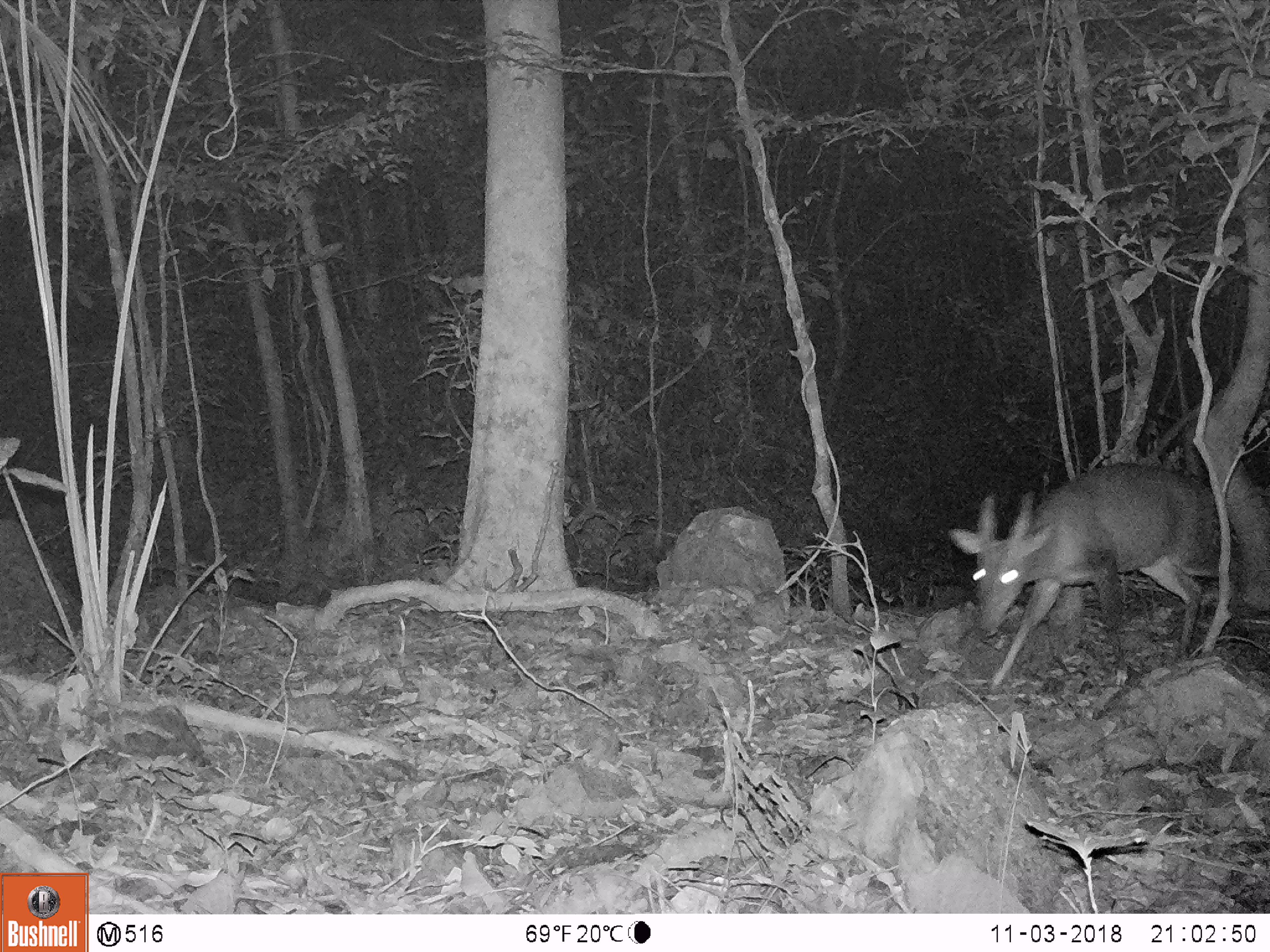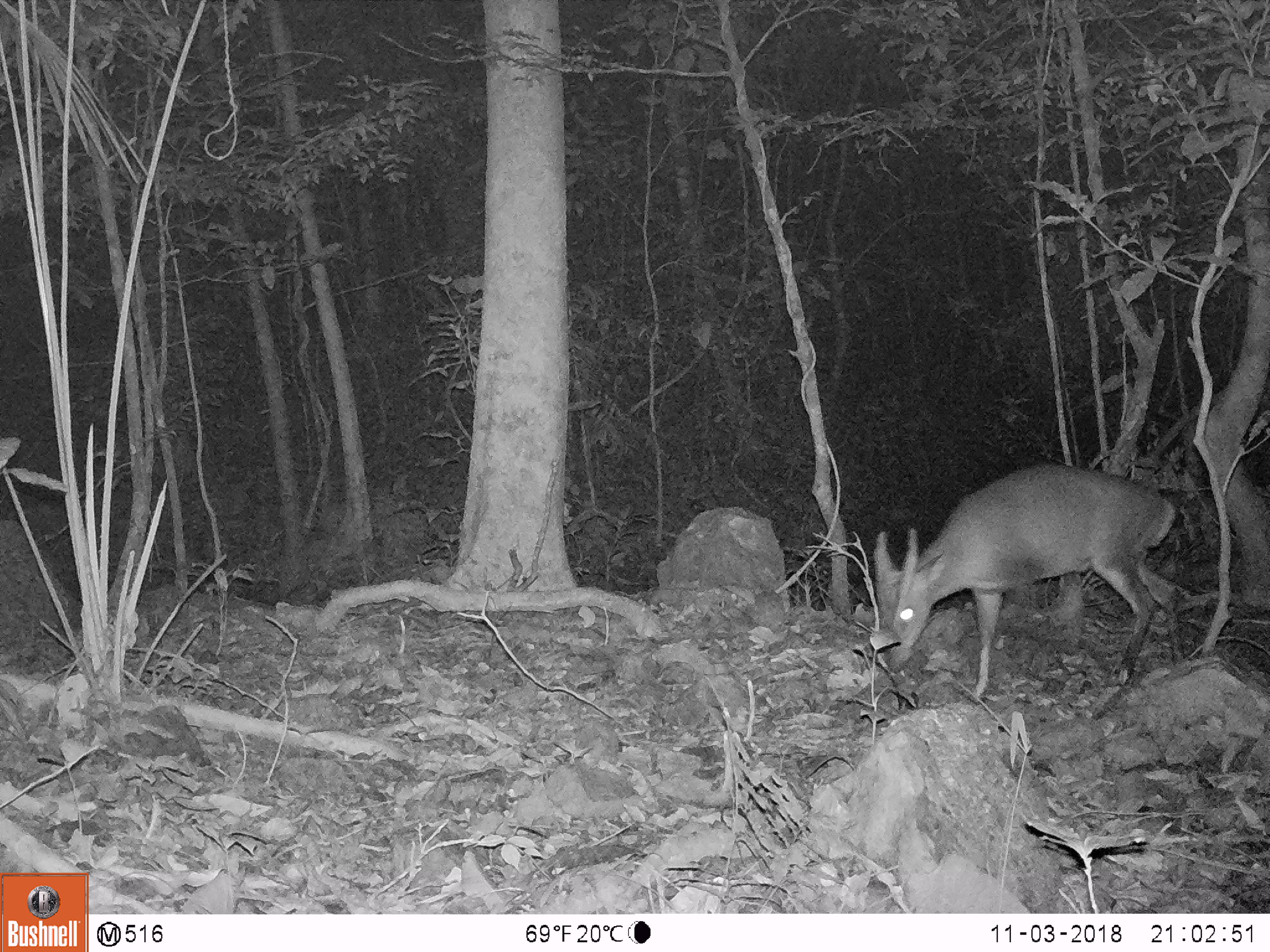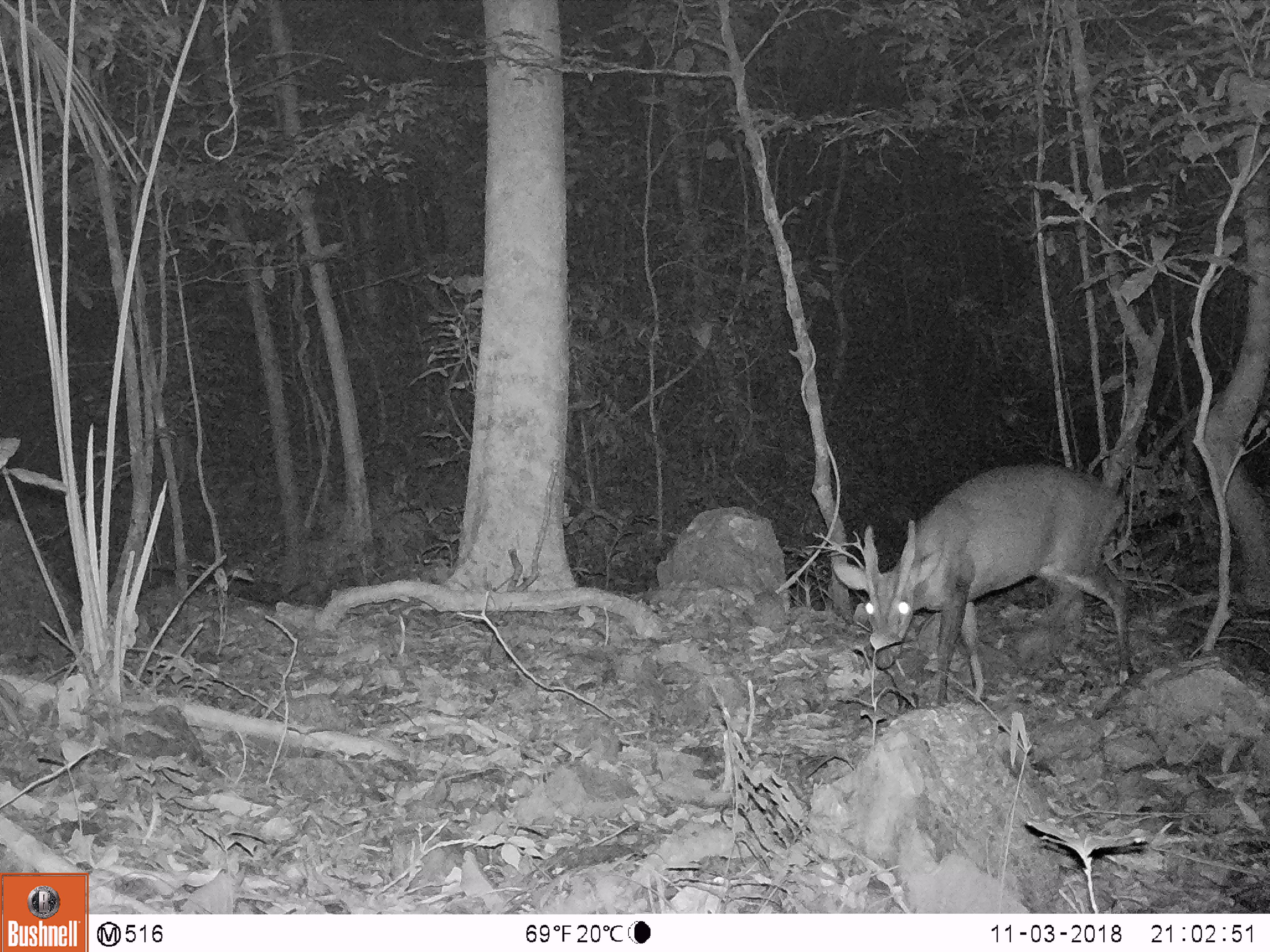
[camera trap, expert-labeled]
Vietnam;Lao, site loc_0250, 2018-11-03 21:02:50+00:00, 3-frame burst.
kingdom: Animalia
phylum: Chordata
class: Mammalia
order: Artiodactyla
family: Cervidae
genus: Muntiacus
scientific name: Muntiacus vuquangensis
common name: large-antlered muntjac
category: large antlered muntjac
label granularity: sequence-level